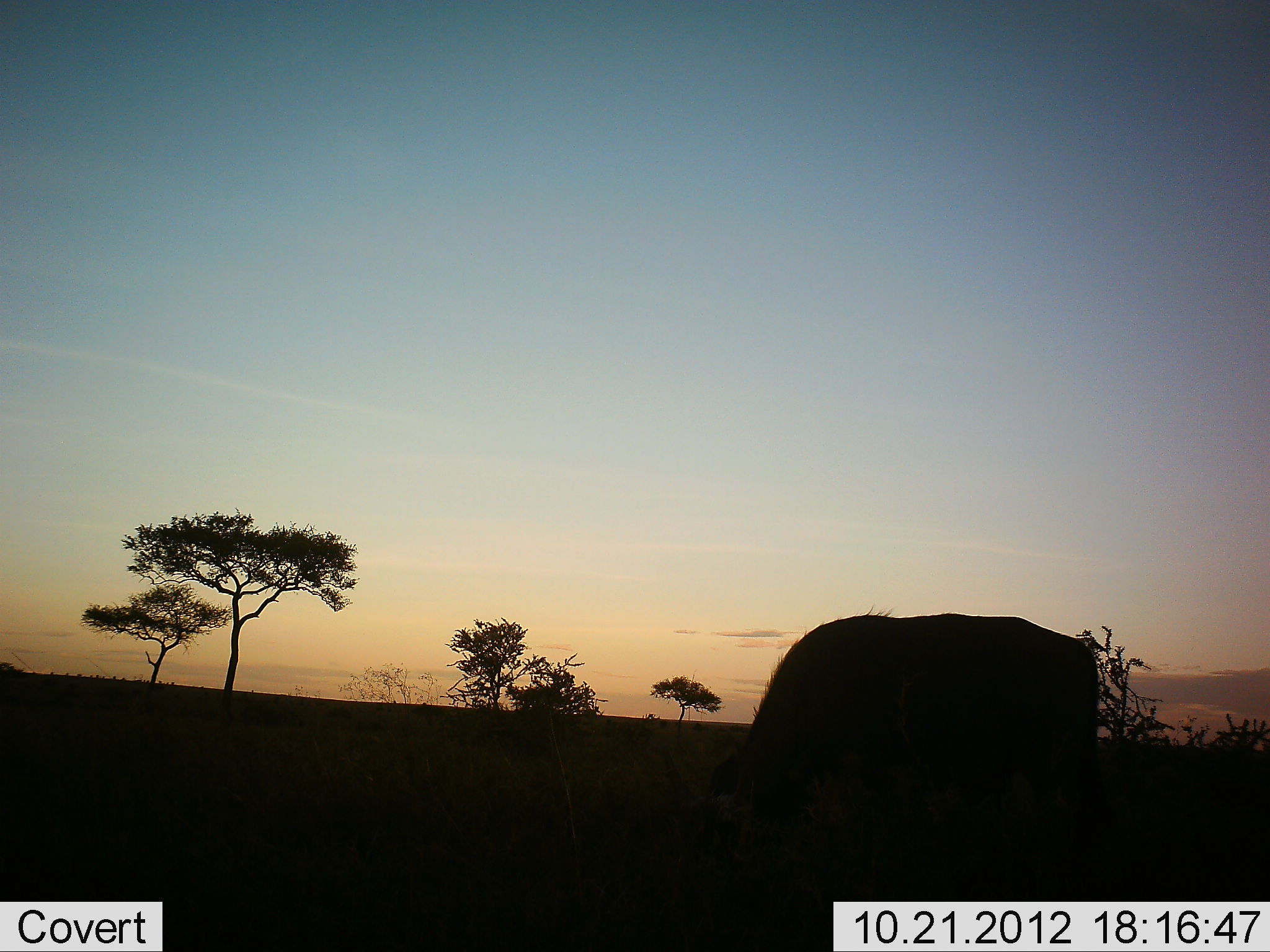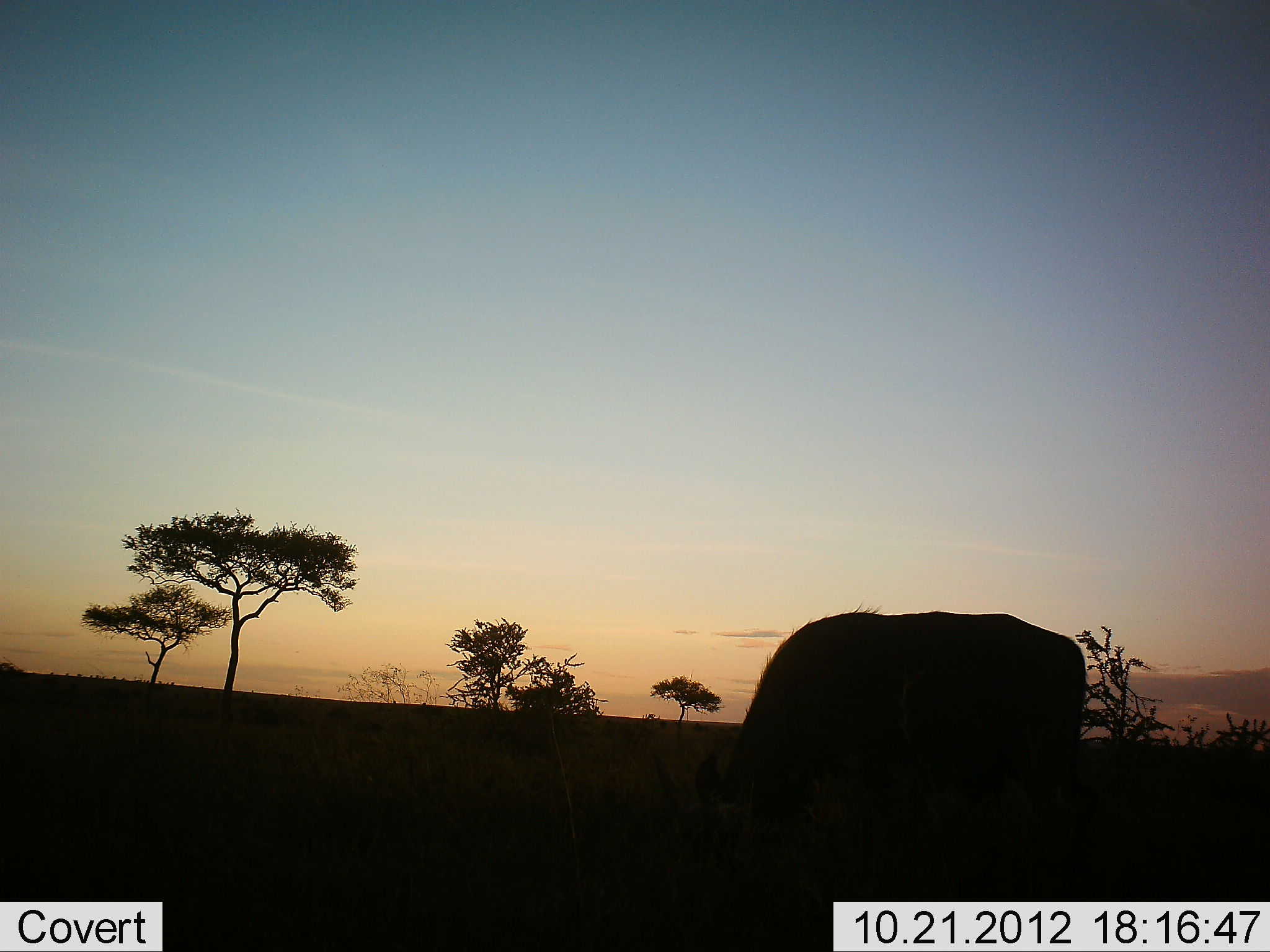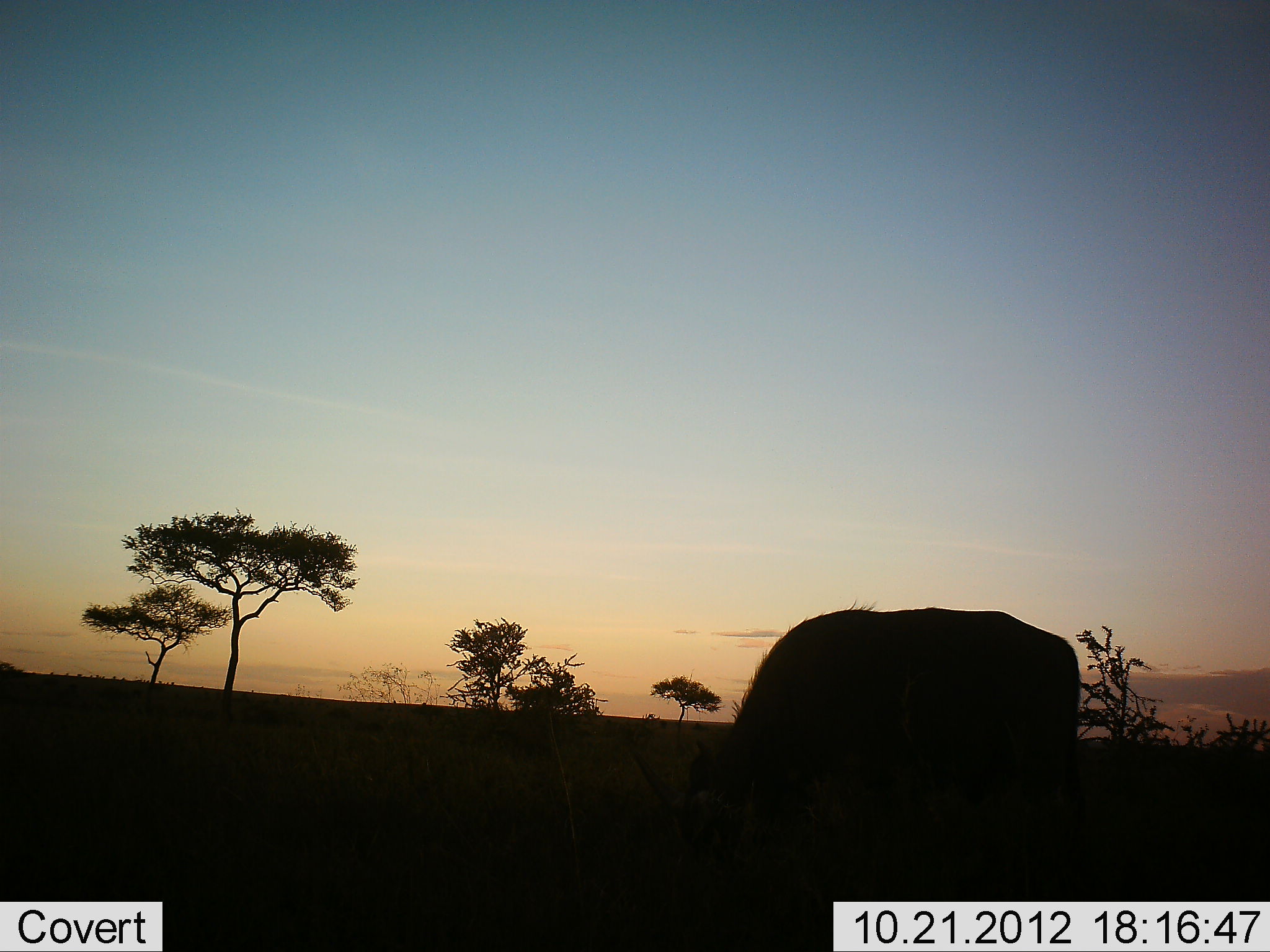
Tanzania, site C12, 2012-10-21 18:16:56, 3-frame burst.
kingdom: Animalia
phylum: Chordata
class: Mammalia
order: Artiodactyla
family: Bovidae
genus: Syncerus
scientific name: Syncerus caffer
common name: cape buffalo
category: buffalo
Buffalo (cape buffalo) (Syncerus caffer), count 1. Behavior (volunteer vote fractions): standing 0%, resting 0%, moving 0%, interacting 0%. Young present (vote fraction): 0%. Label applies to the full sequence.